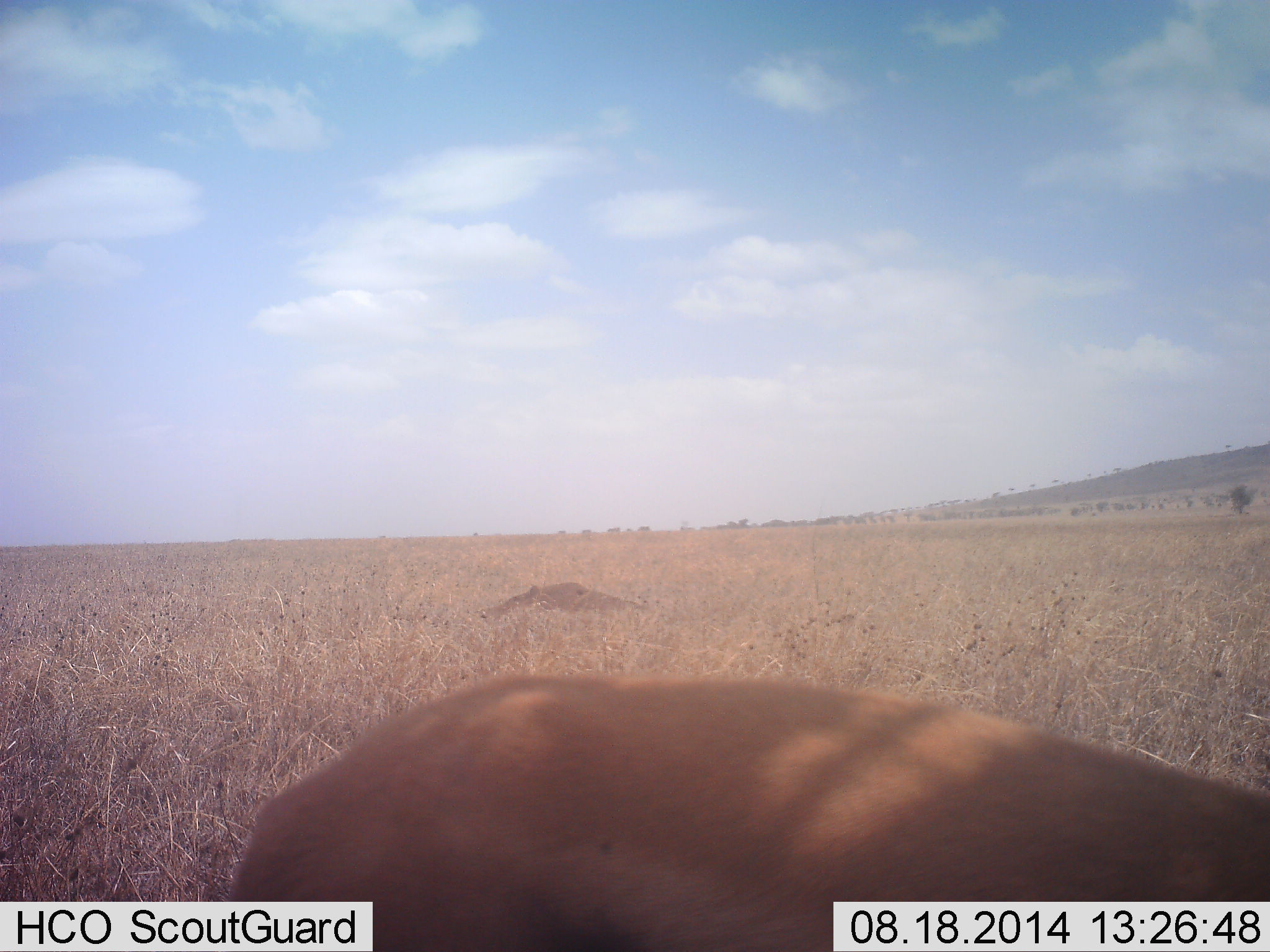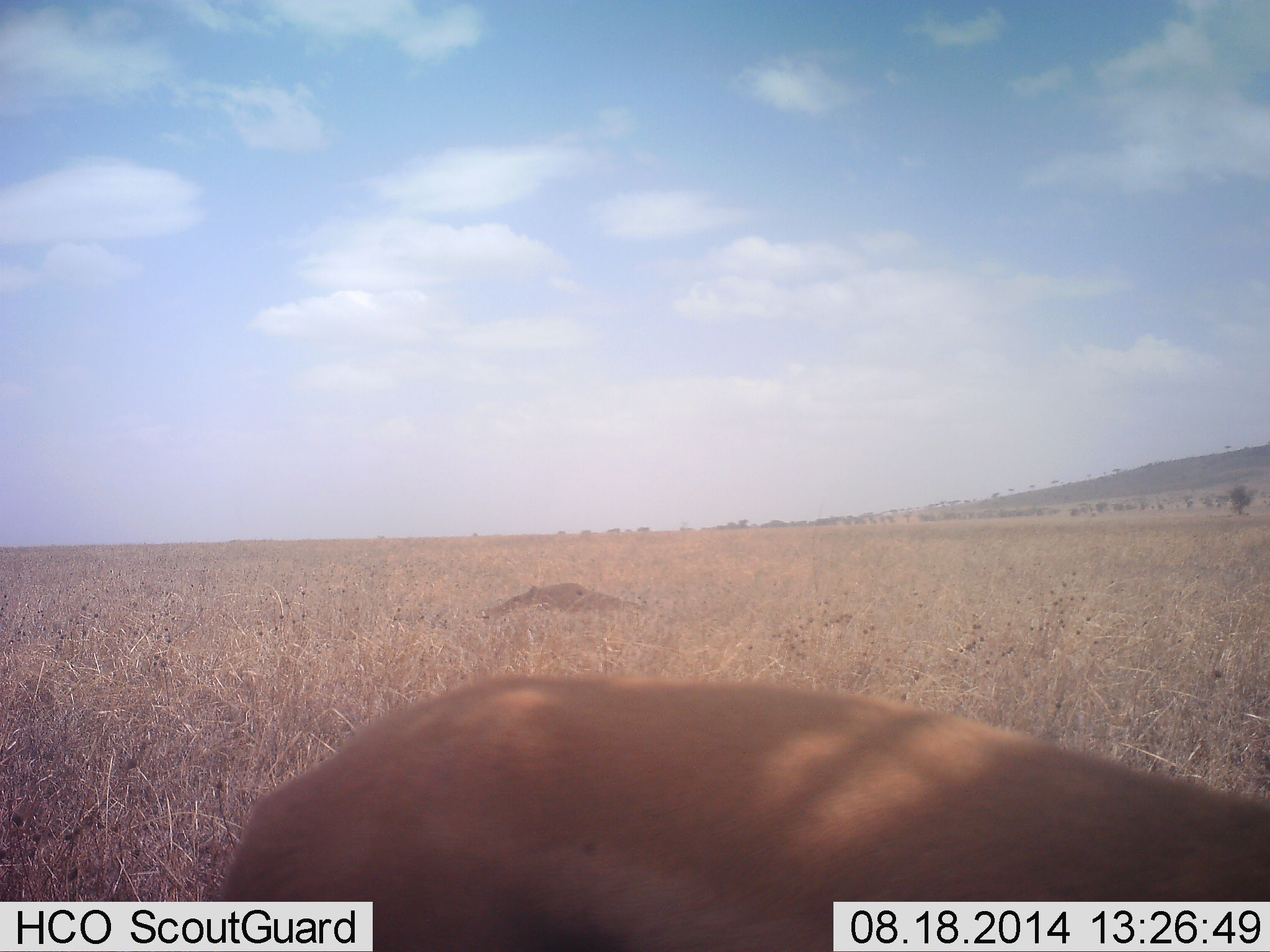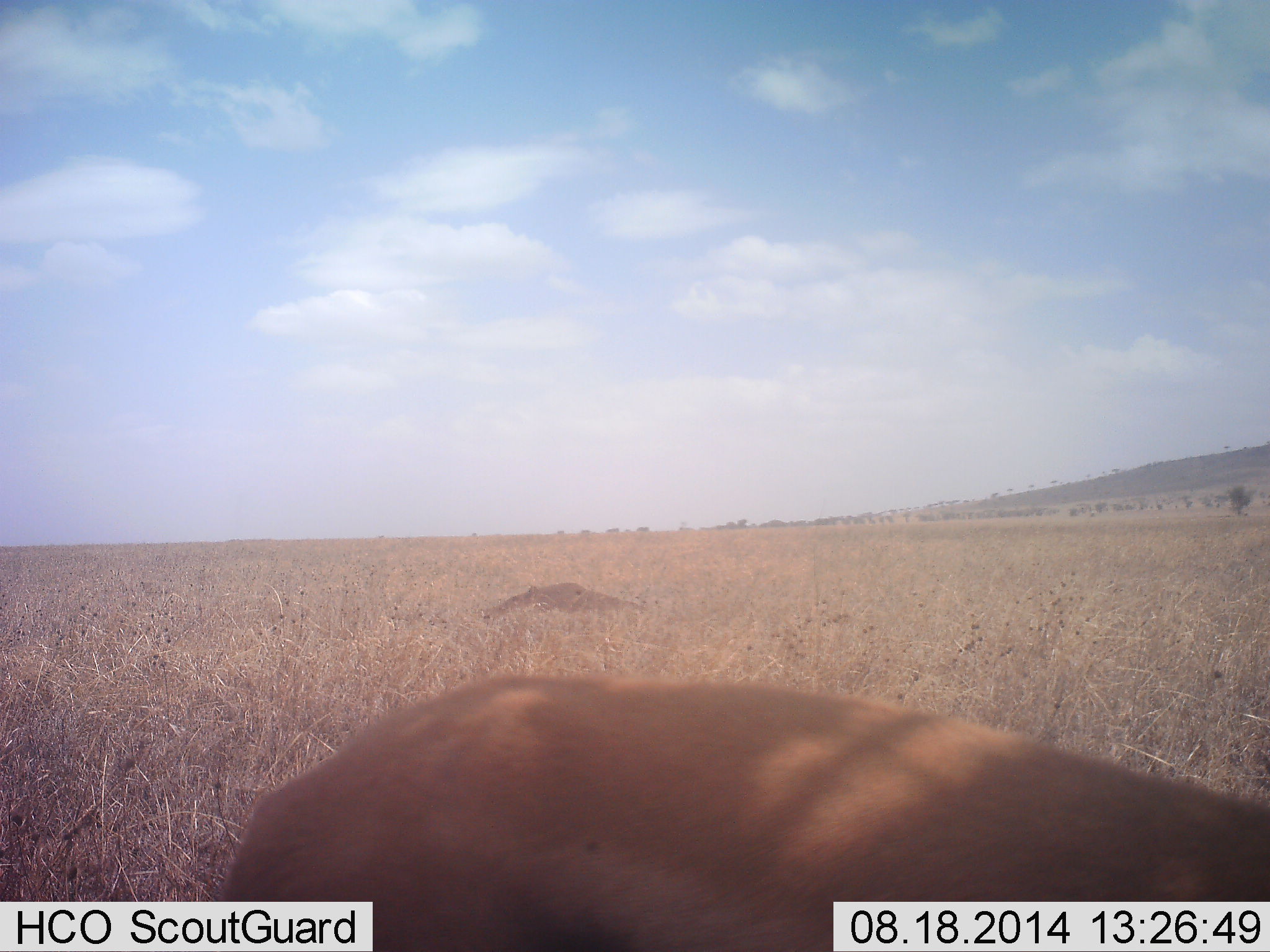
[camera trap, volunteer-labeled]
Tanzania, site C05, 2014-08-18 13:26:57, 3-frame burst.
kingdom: Animalia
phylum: Chordata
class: Mammalia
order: Artiodactyla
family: Bovidae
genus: Eudorcas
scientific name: Eudorcas thomsonii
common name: thomson's gazelle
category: gazellethomsons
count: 1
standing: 70%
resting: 0%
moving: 0%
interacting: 0%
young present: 0%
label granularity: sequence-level